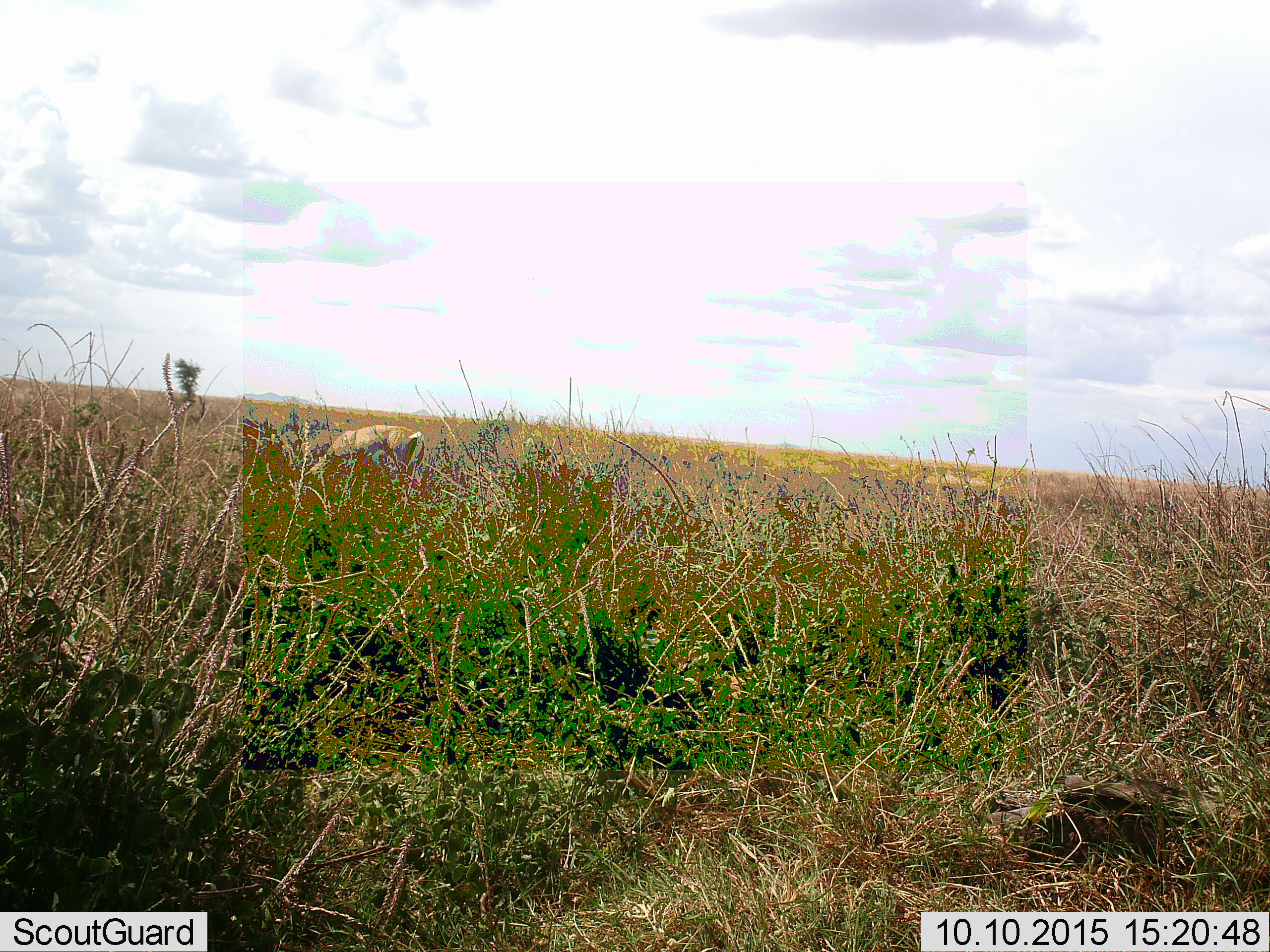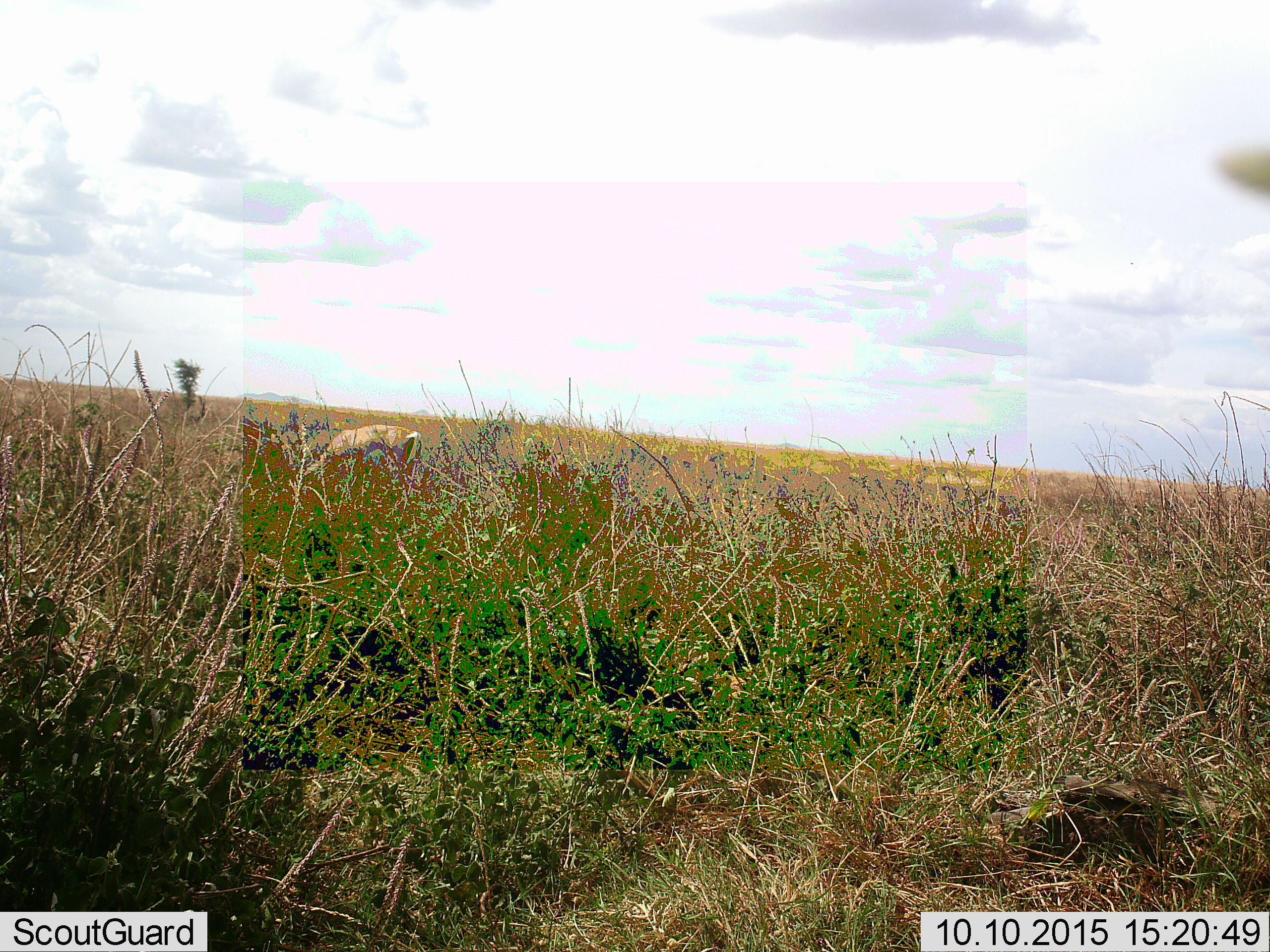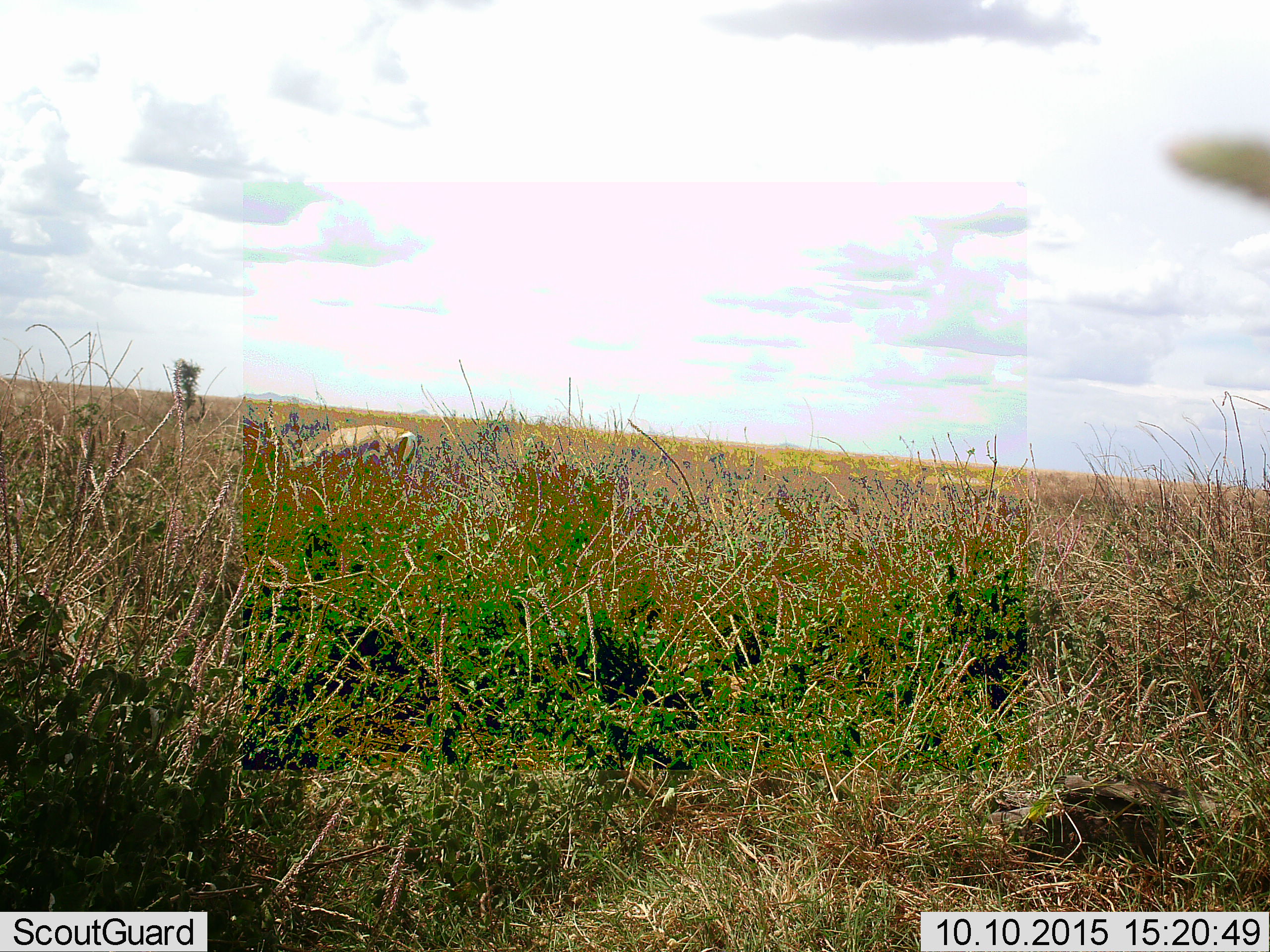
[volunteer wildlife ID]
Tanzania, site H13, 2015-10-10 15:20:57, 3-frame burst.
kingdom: Animalia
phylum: Chordata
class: Mammalia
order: Artiodactyla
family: Bovidae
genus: Eudorcas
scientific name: Eudorcas thomsonii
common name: thomson's gazelle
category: gazellethomsons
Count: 2.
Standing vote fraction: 50%.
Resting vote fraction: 0%.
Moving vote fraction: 0%.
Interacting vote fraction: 0%.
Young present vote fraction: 0%.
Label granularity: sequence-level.